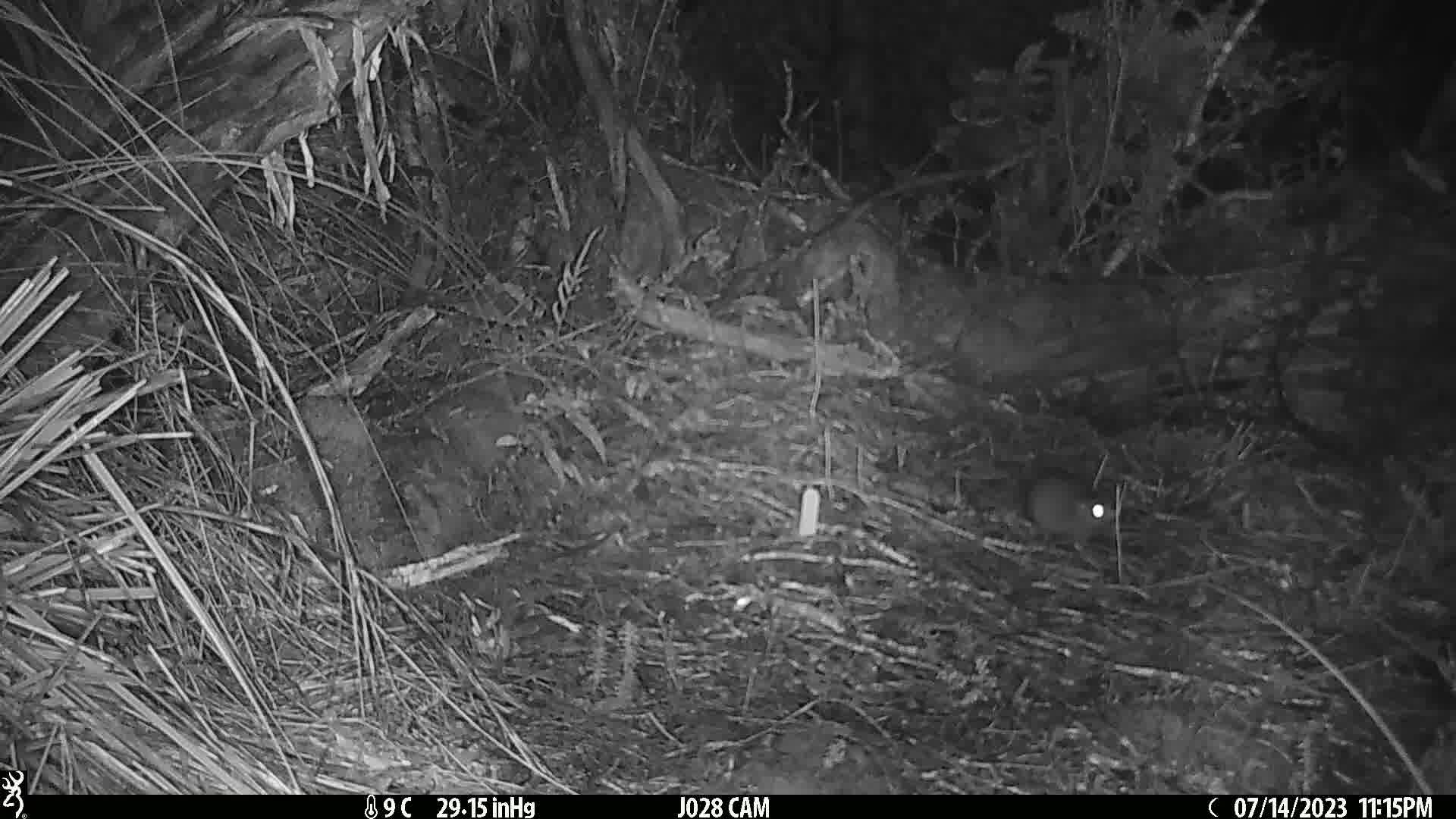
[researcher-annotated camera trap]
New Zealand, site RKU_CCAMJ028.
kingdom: Animalia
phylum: Chordata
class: Mammalia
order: Rodentia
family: Muridae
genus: Rattus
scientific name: Rattus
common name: rat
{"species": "rat (Rattus)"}